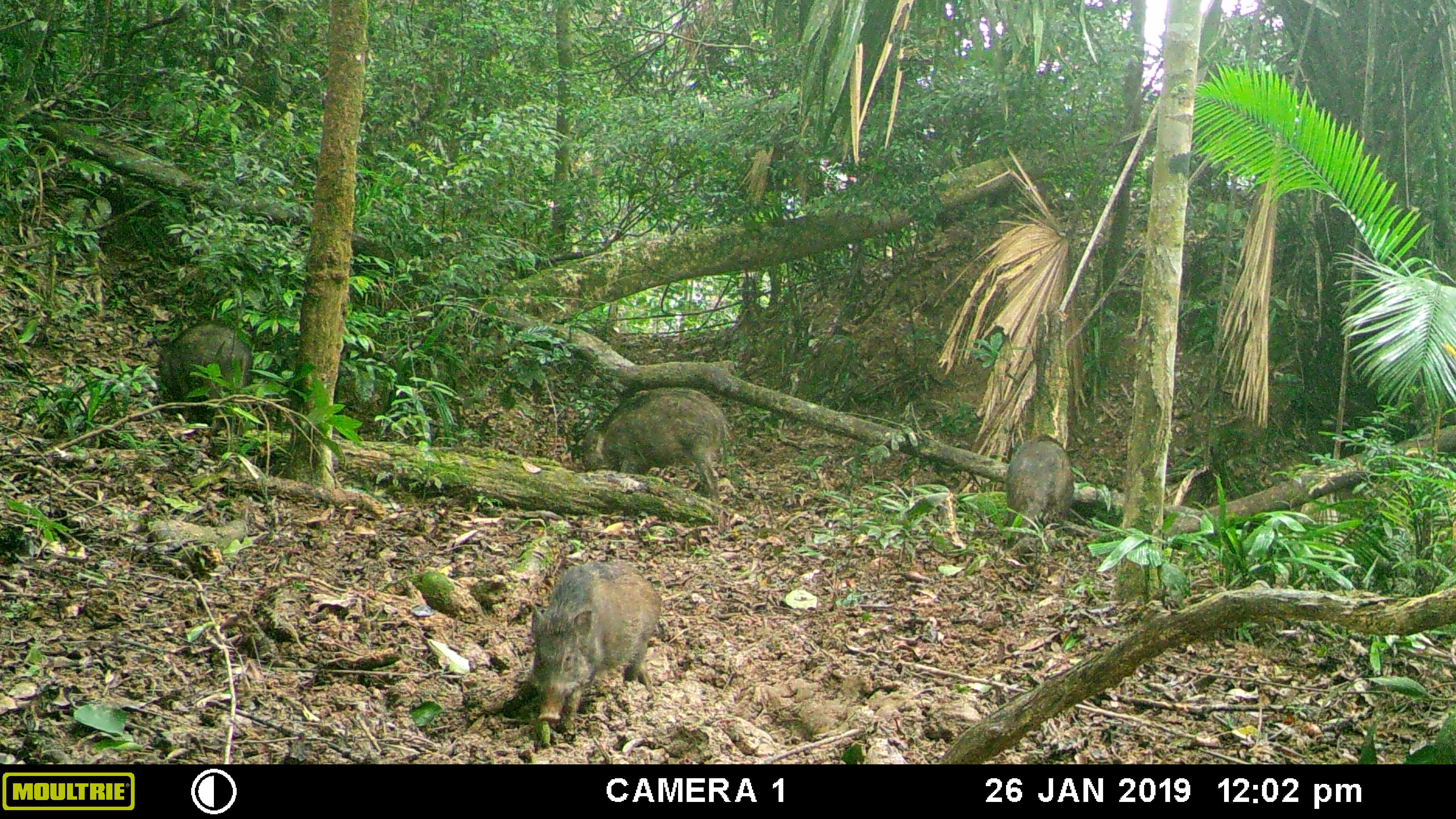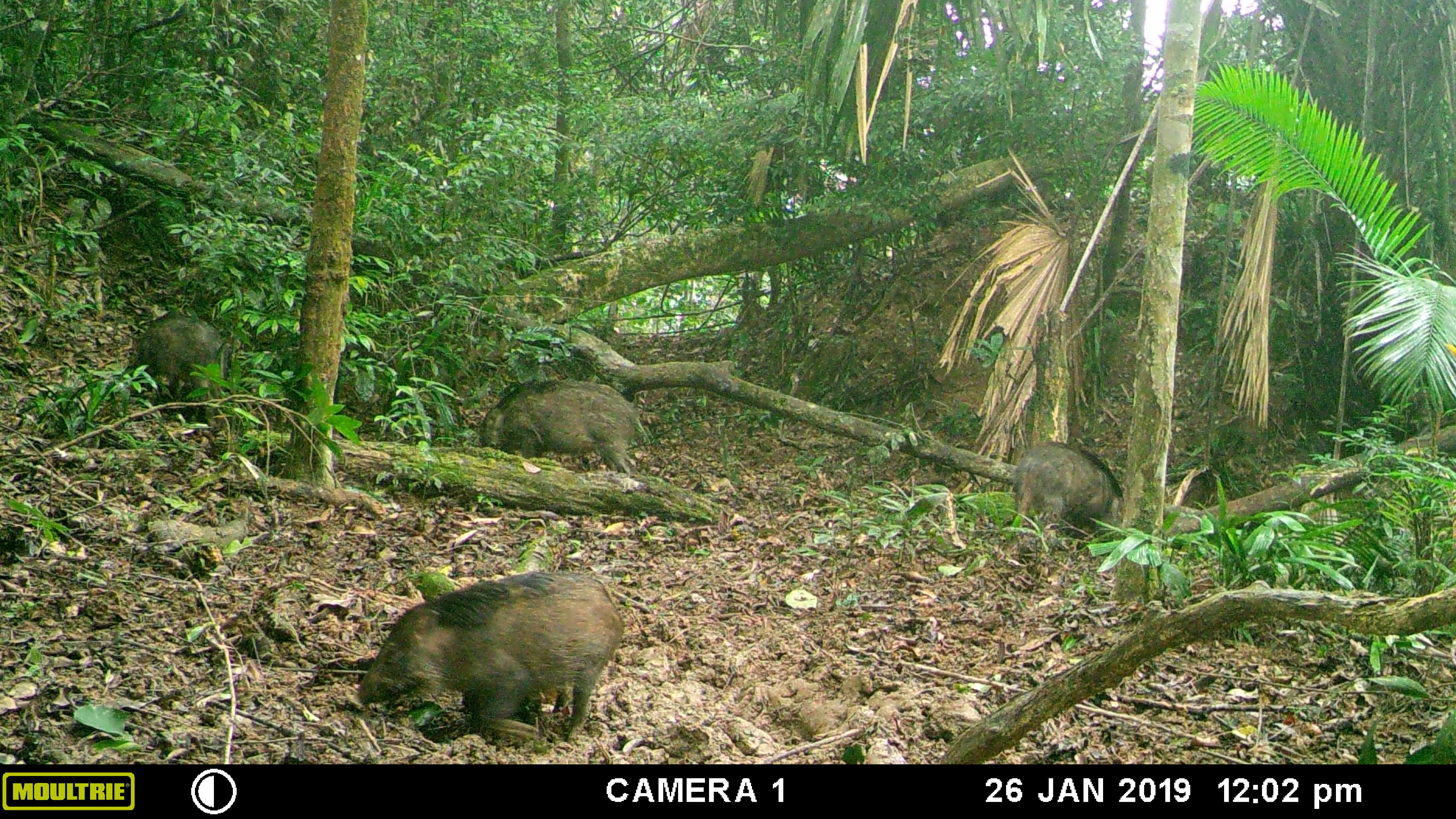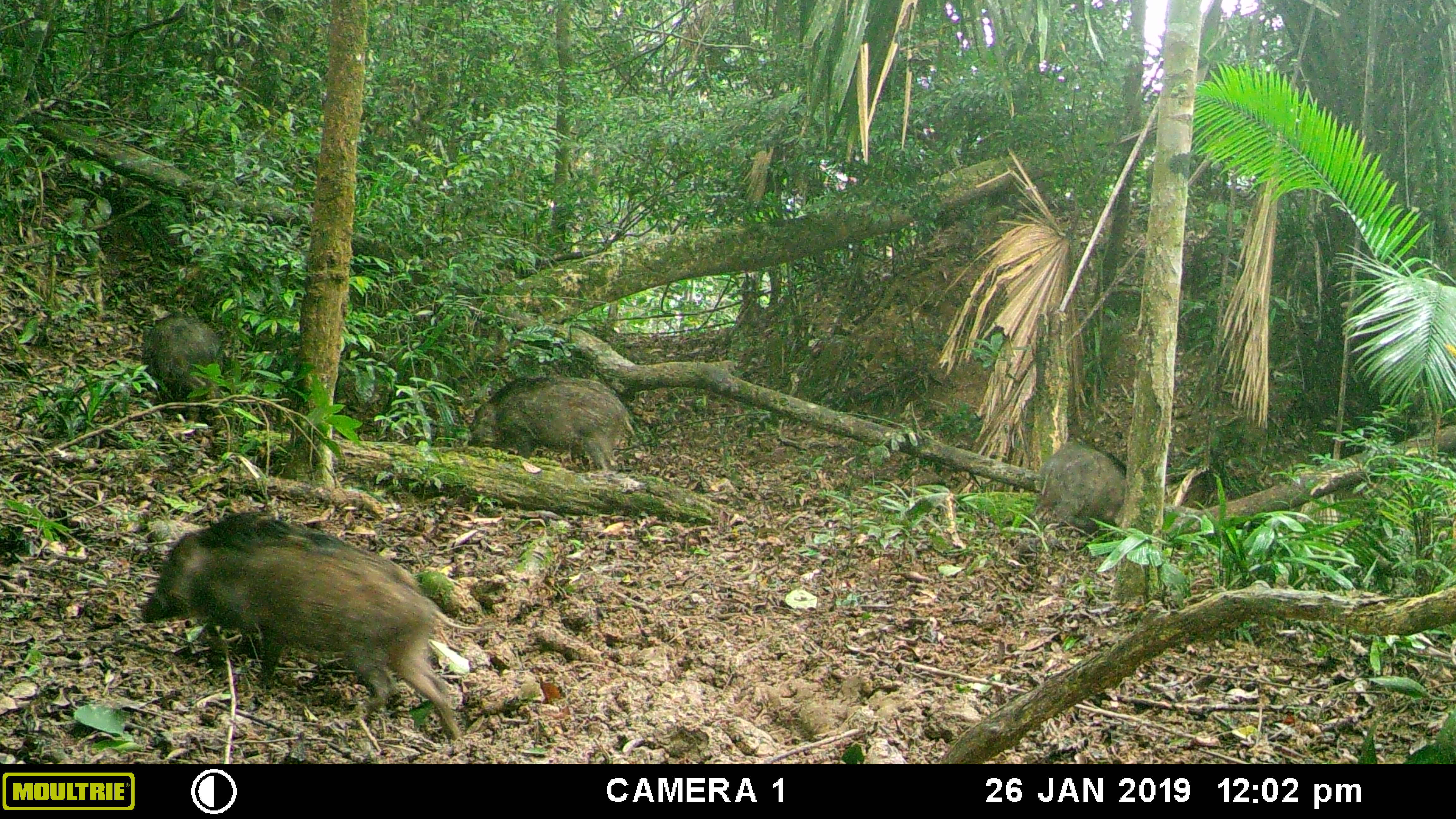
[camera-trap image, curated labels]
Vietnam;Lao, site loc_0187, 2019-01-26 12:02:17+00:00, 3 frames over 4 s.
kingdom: Animalia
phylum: Chordata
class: Mammalia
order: Artiodactyla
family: Suidae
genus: Sus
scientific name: Sus scrofa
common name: eurasian wild pig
Eurasian wild pig (Sus scrofa). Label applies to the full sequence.